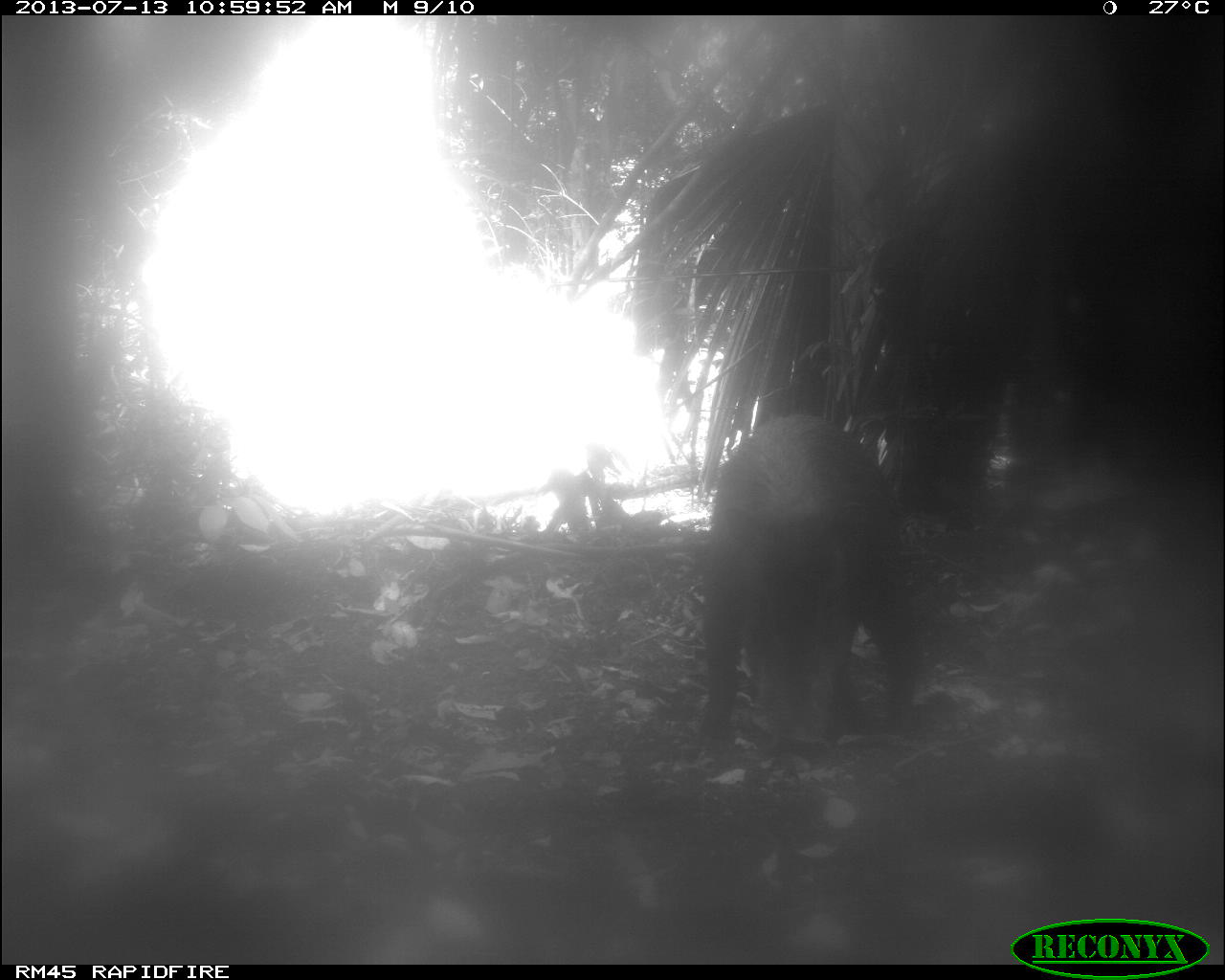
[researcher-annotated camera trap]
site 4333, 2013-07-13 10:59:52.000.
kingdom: Animalia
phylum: Chordata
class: Mammalia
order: Artiodactyla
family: Tayassuidae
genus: Tayassu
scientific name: Tayassu pecari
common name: white-lipped peccary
Tayassu pecari (white-lipped peccary), count 1.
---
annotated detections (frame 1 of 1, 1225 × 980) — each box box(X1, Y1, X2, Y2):
tayassu pecari: box(693, 410, 920, 749)